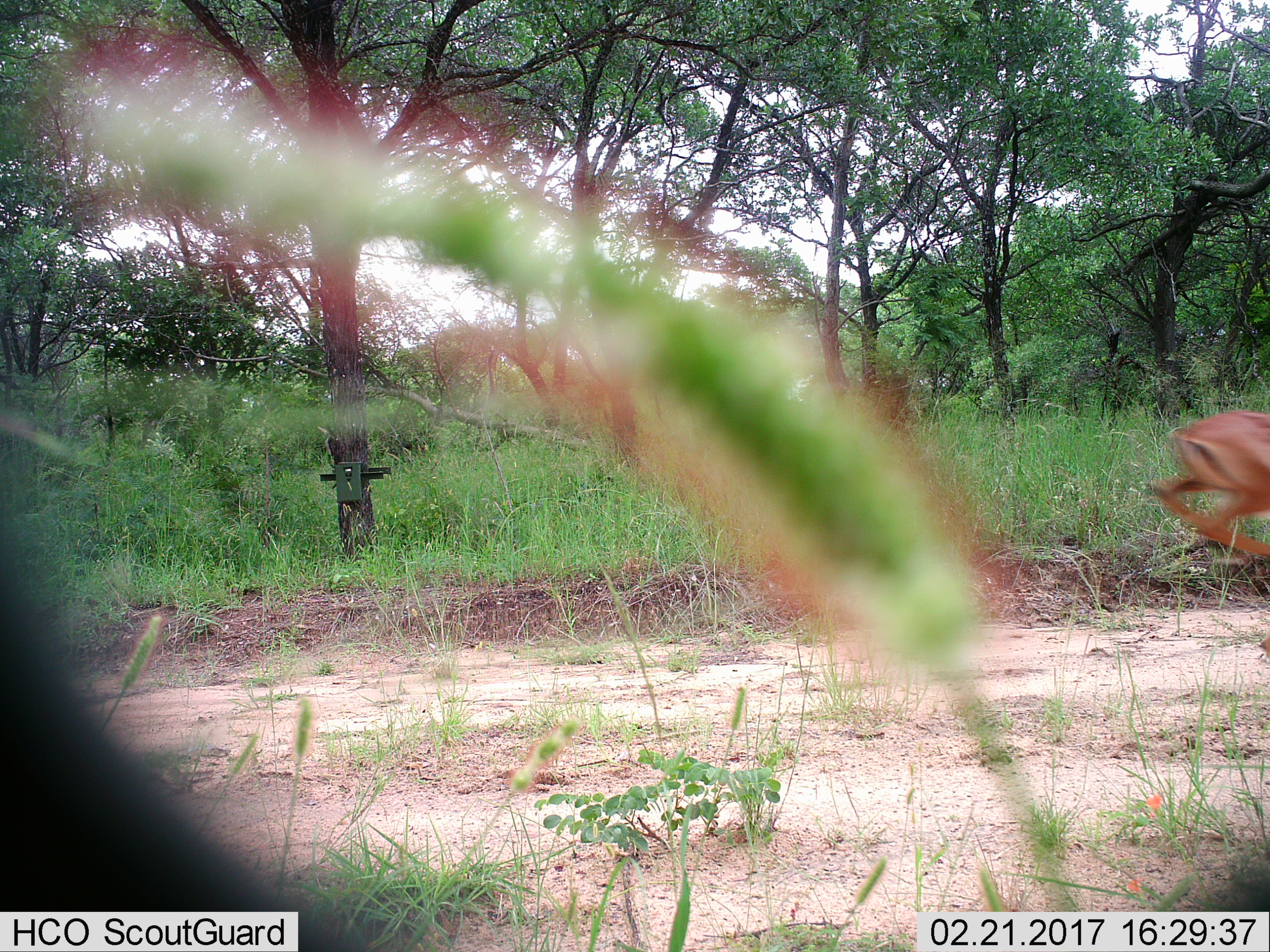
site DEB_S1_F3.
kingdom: Animalia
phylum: Chordata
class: Mammalia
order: Artiodactyla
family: Bovidae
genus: Aepyceros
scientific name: Aepyceros melampus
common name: impala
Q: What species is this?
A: Impala (Aepyceros melampus).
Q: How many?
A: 1.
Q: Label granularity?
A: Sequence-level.